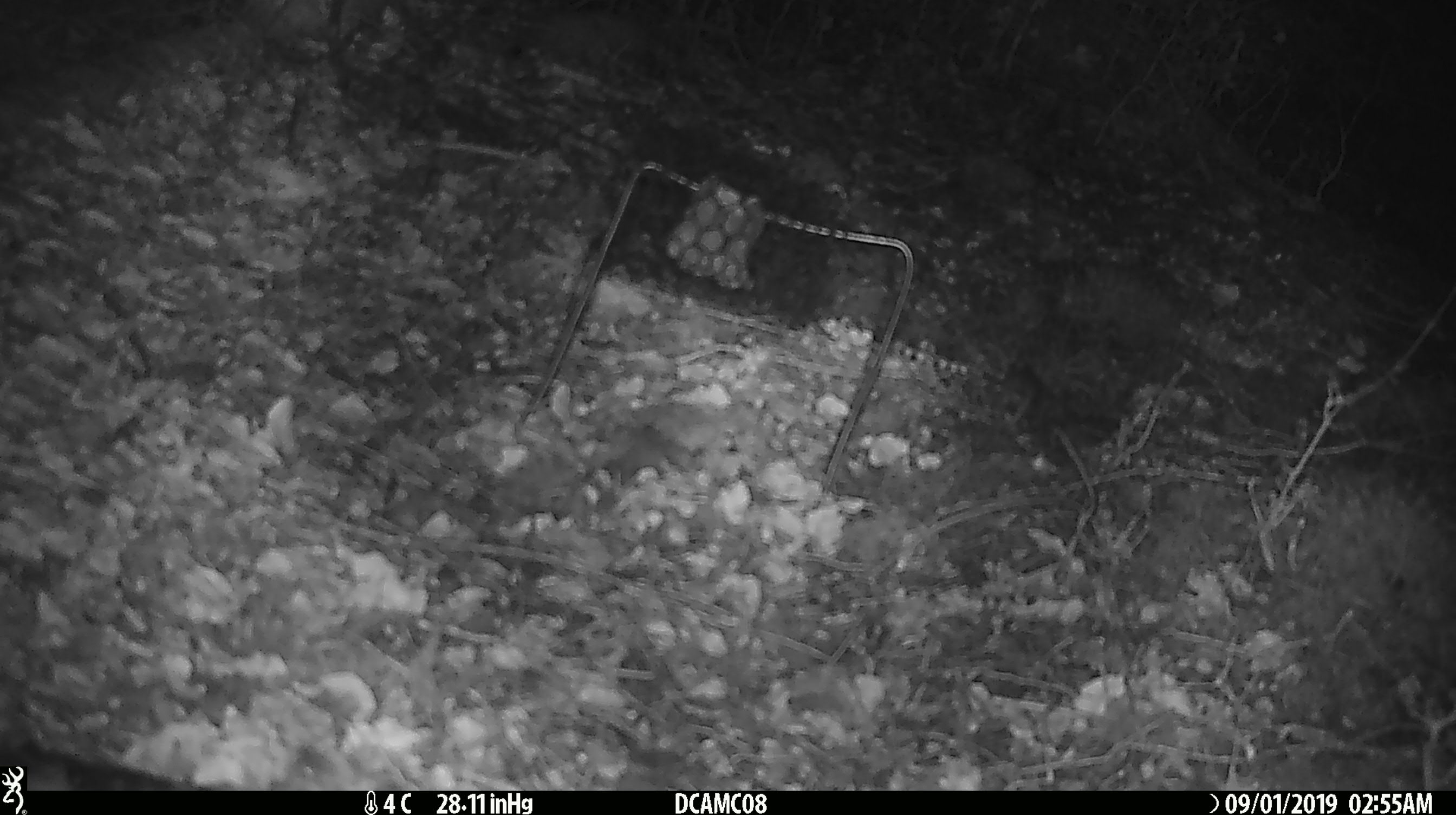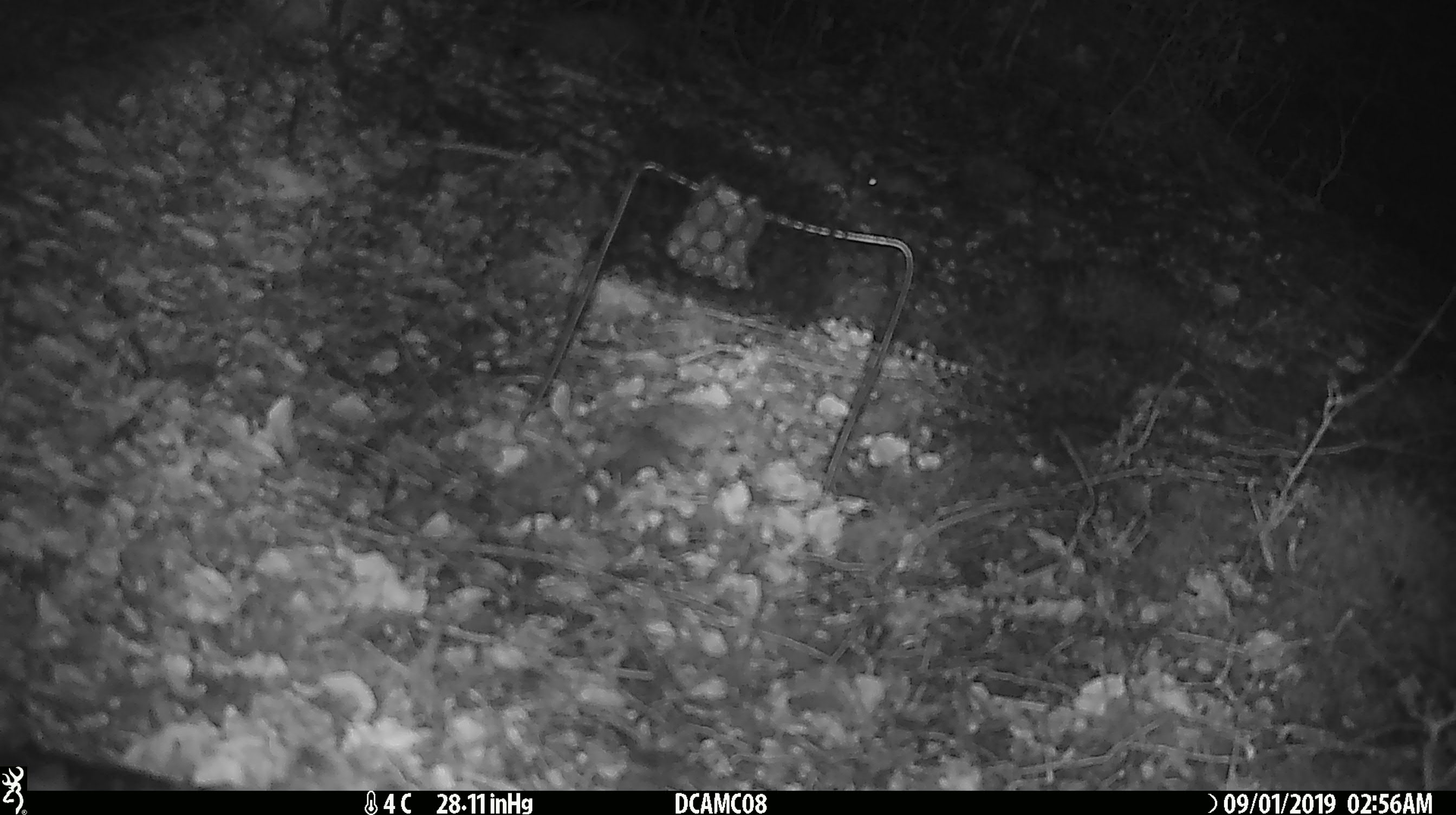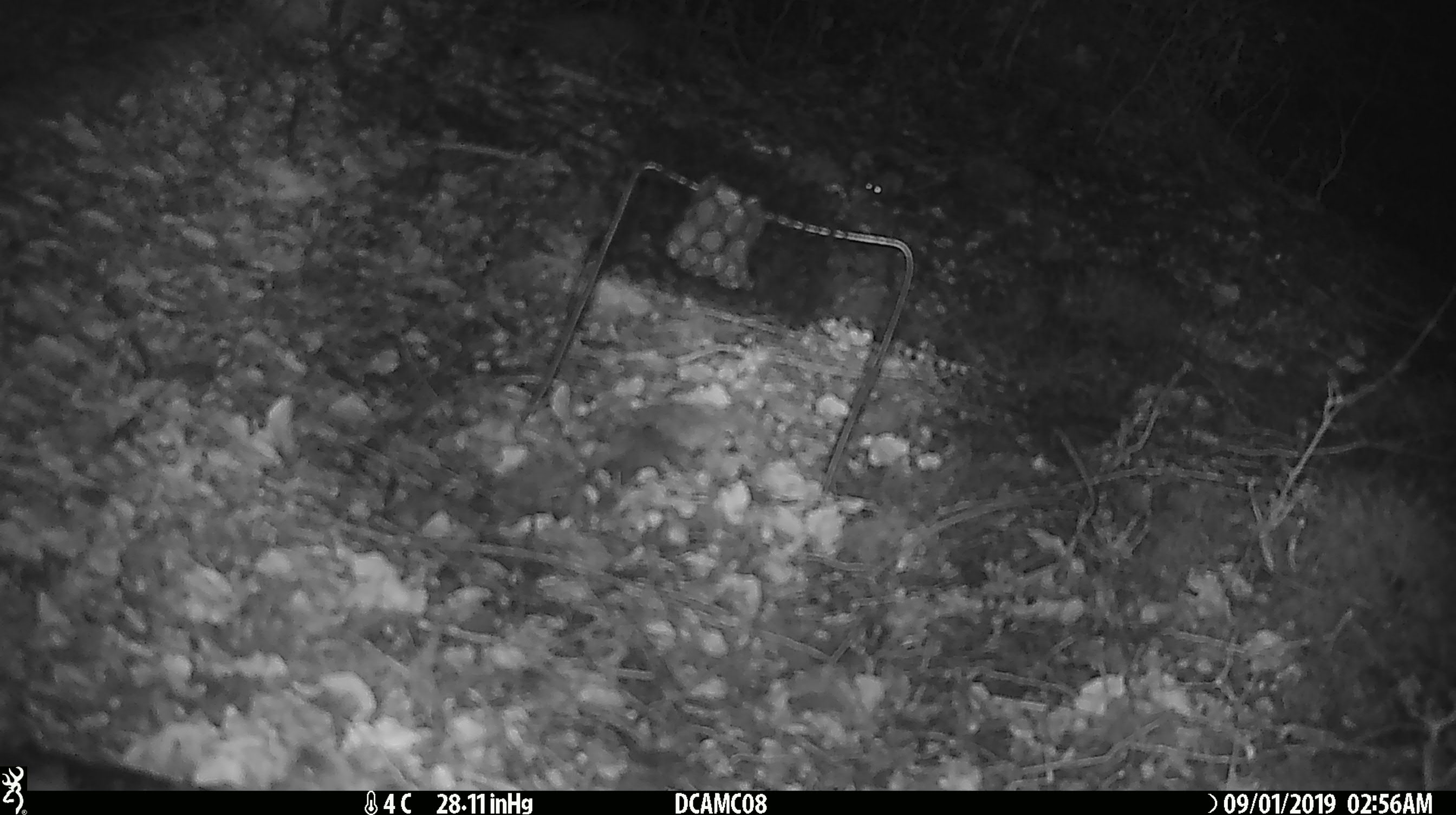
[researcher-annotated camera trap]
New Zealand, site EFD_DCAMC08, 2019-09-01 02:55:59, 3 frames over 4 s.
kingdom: Animalia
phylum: Chordata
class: Mammalia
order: Rodentia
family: Muridae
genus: Mus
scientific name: Mus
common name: mouse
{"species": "mouse (Mus)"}